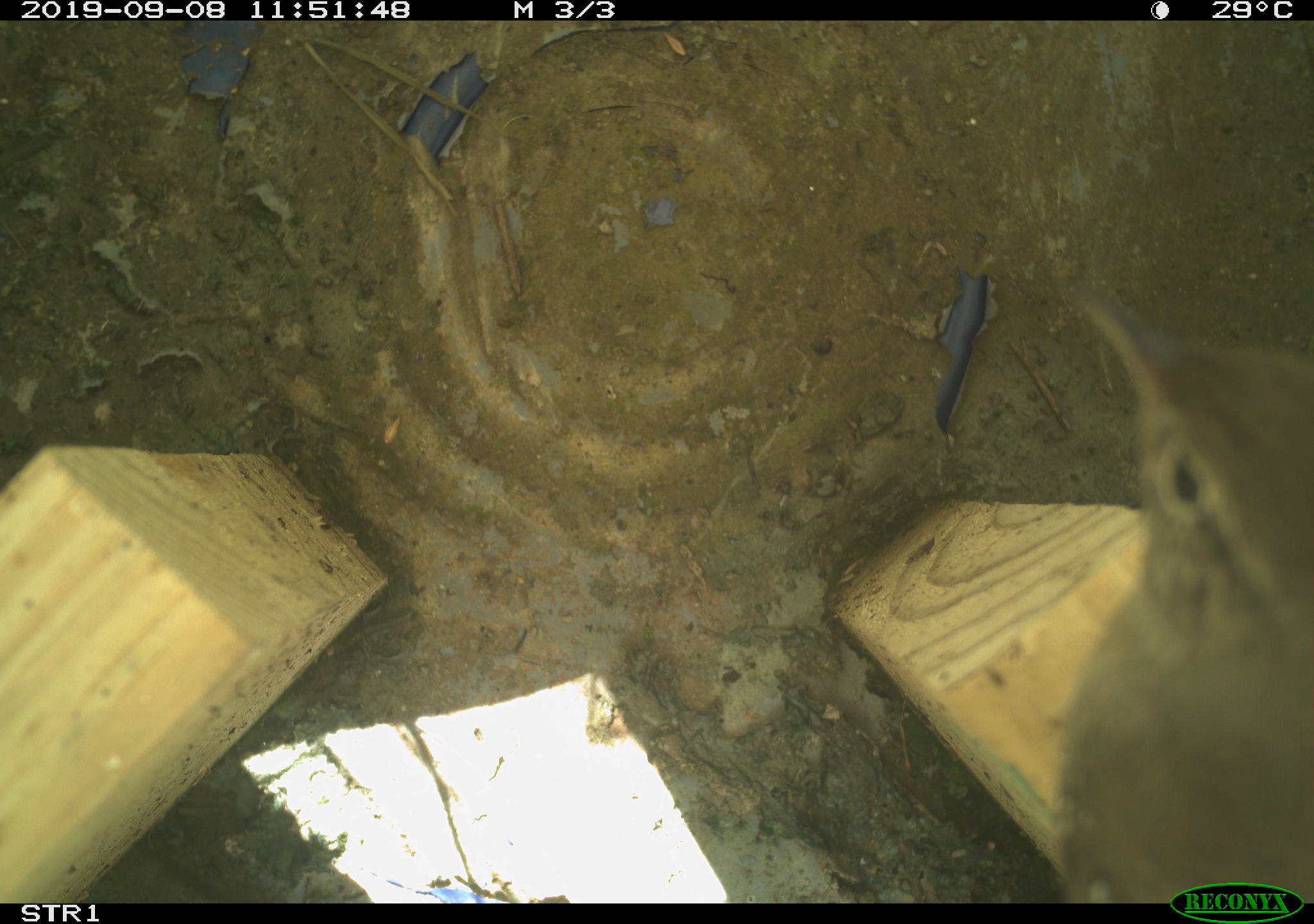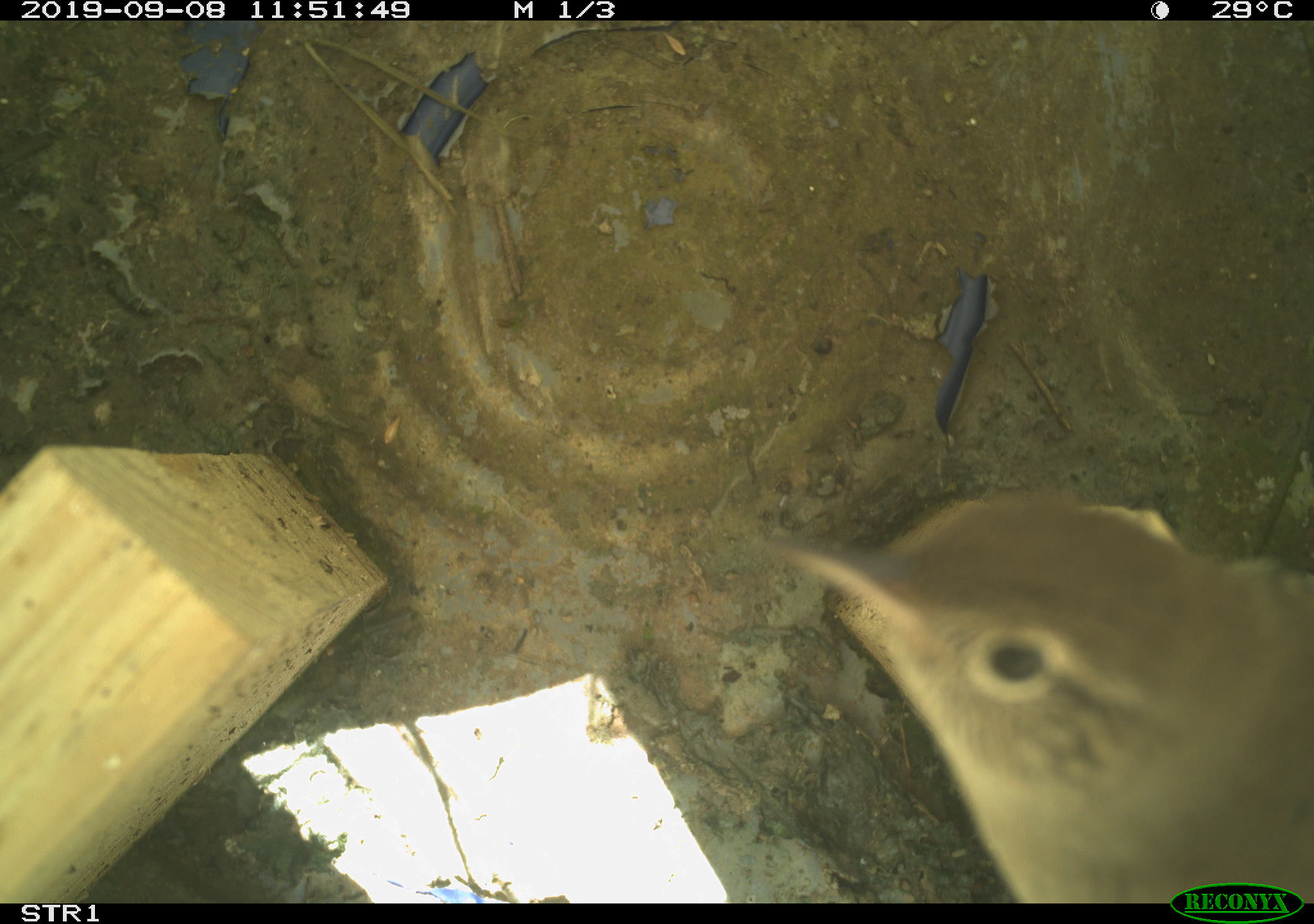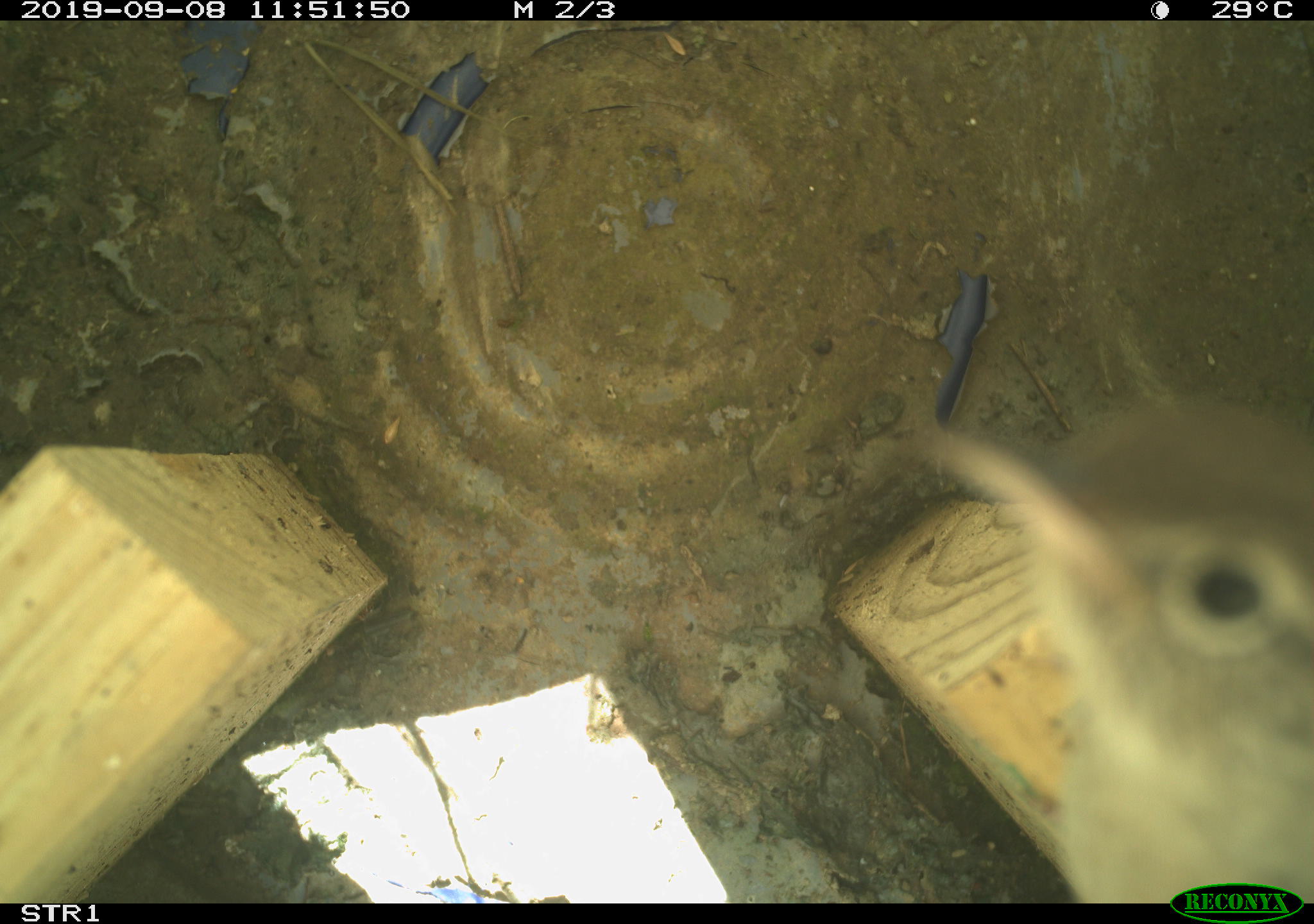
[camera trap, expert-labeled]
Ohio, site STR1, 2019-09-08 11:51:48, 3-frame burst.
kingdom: Animalia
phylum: Chordata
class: Aves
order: Passeriformes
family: Troglodytidae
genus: Troglodytes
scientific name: Troglodytes aedon aedon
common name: northern house wren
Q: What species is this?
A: Northern house wren (Troglodytes aedon aedon).